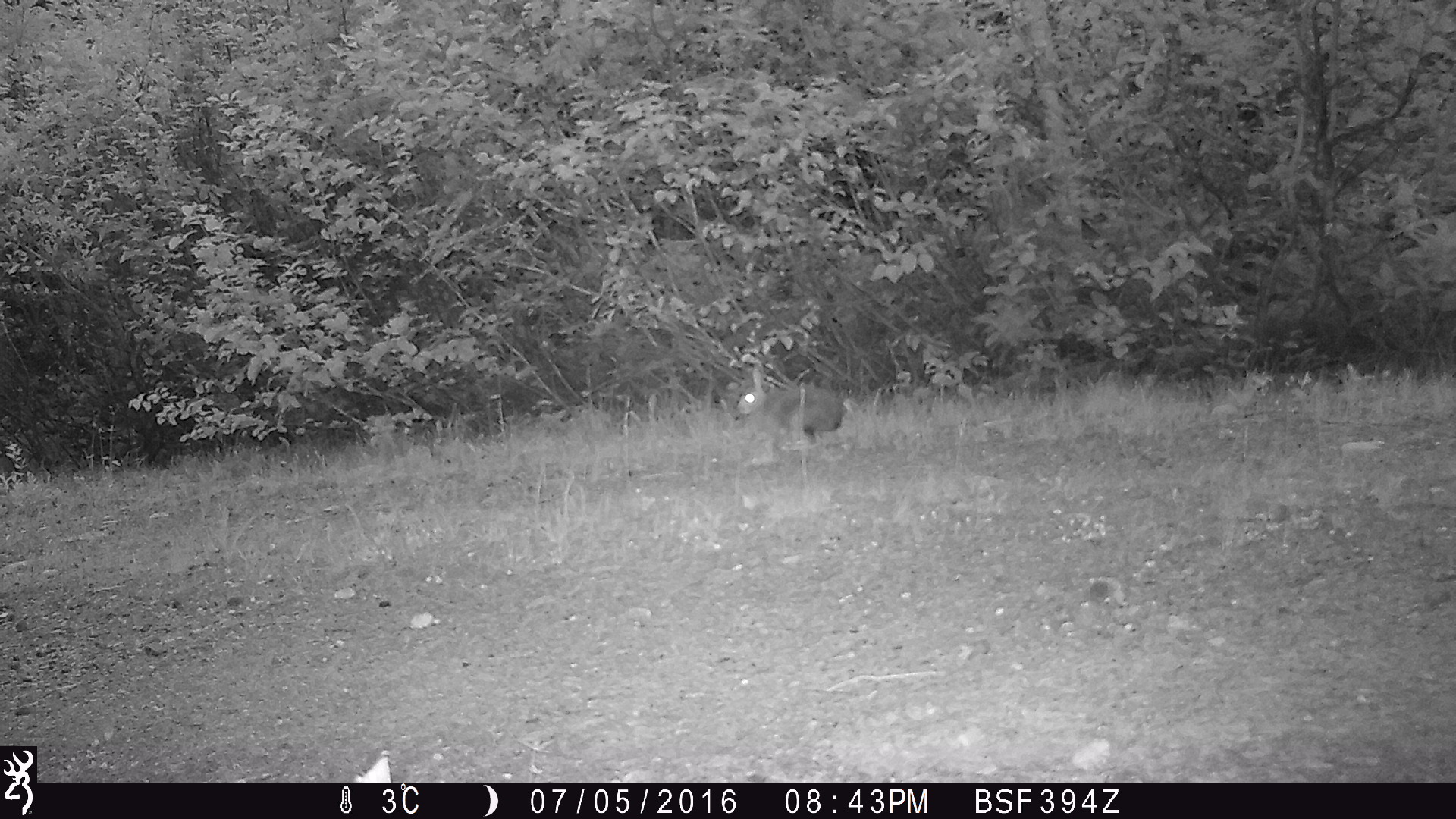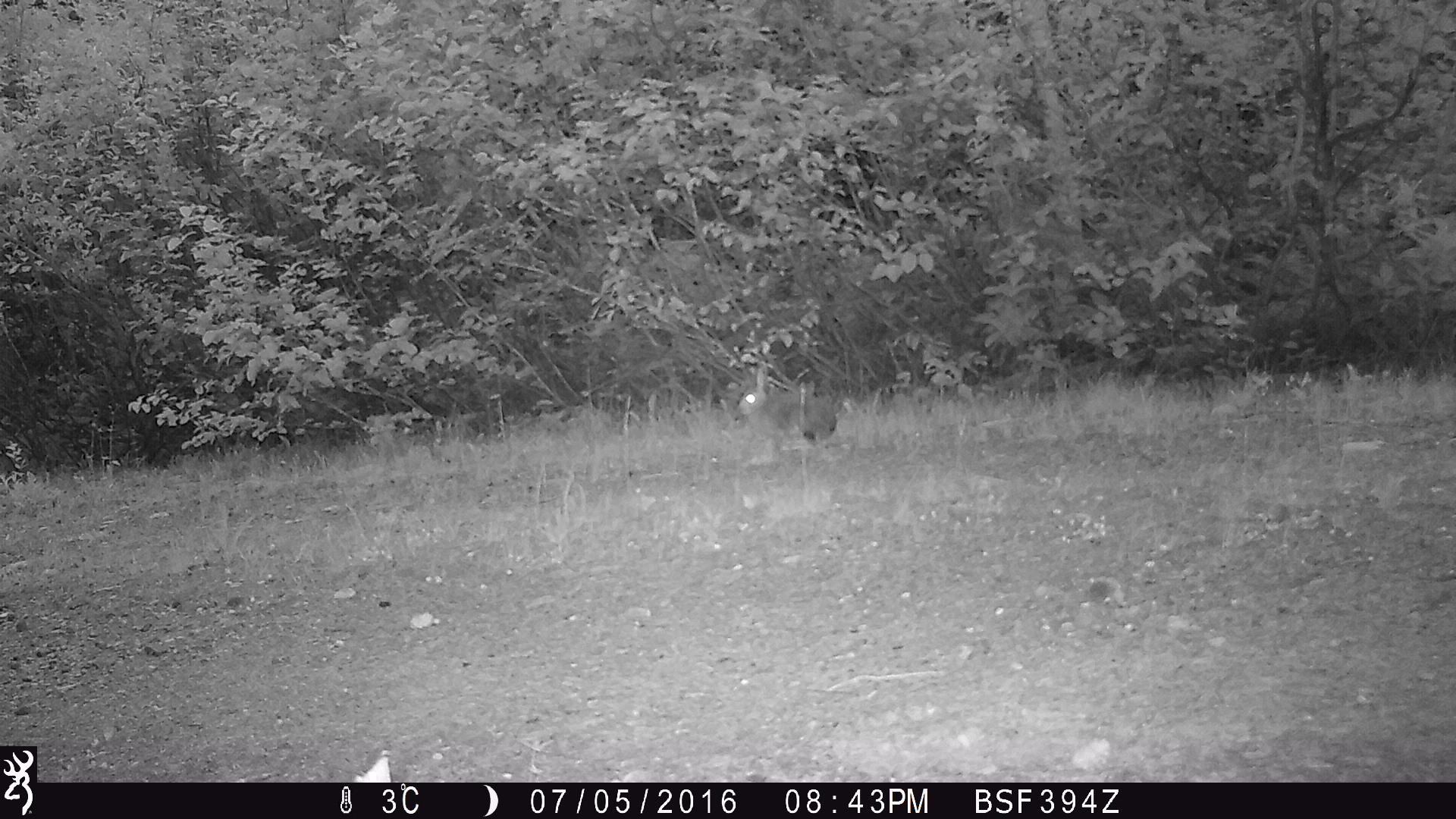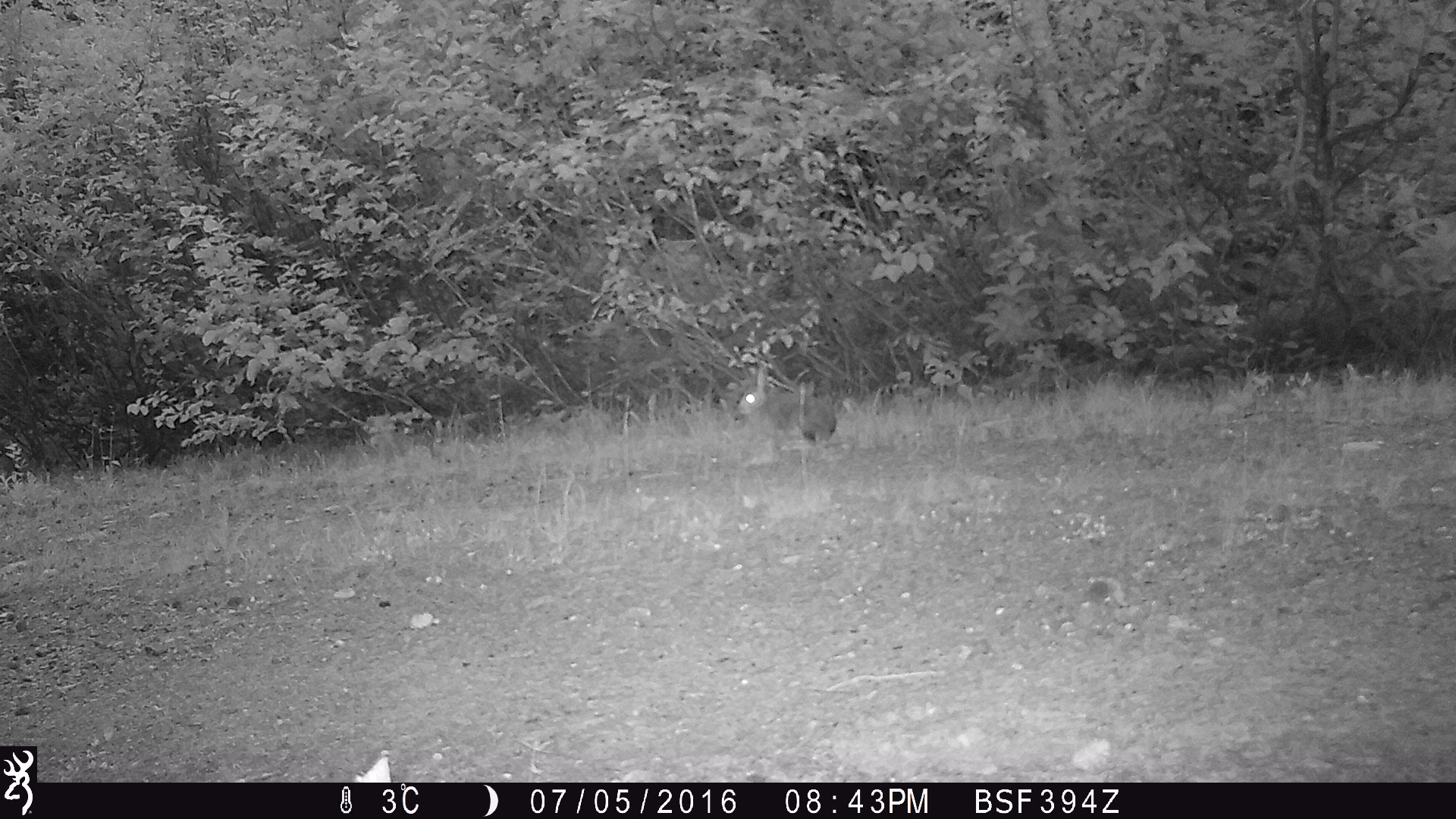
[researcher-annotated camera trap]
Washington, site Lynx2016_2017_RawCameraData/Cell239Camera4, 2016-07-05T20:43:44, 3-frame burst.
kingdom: Animalia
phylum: Chordata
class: Mammalia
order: Lagomorpha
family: Leporidae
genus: Lepus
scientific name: Lepus americanus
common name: snowshoe hare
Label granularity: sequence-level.